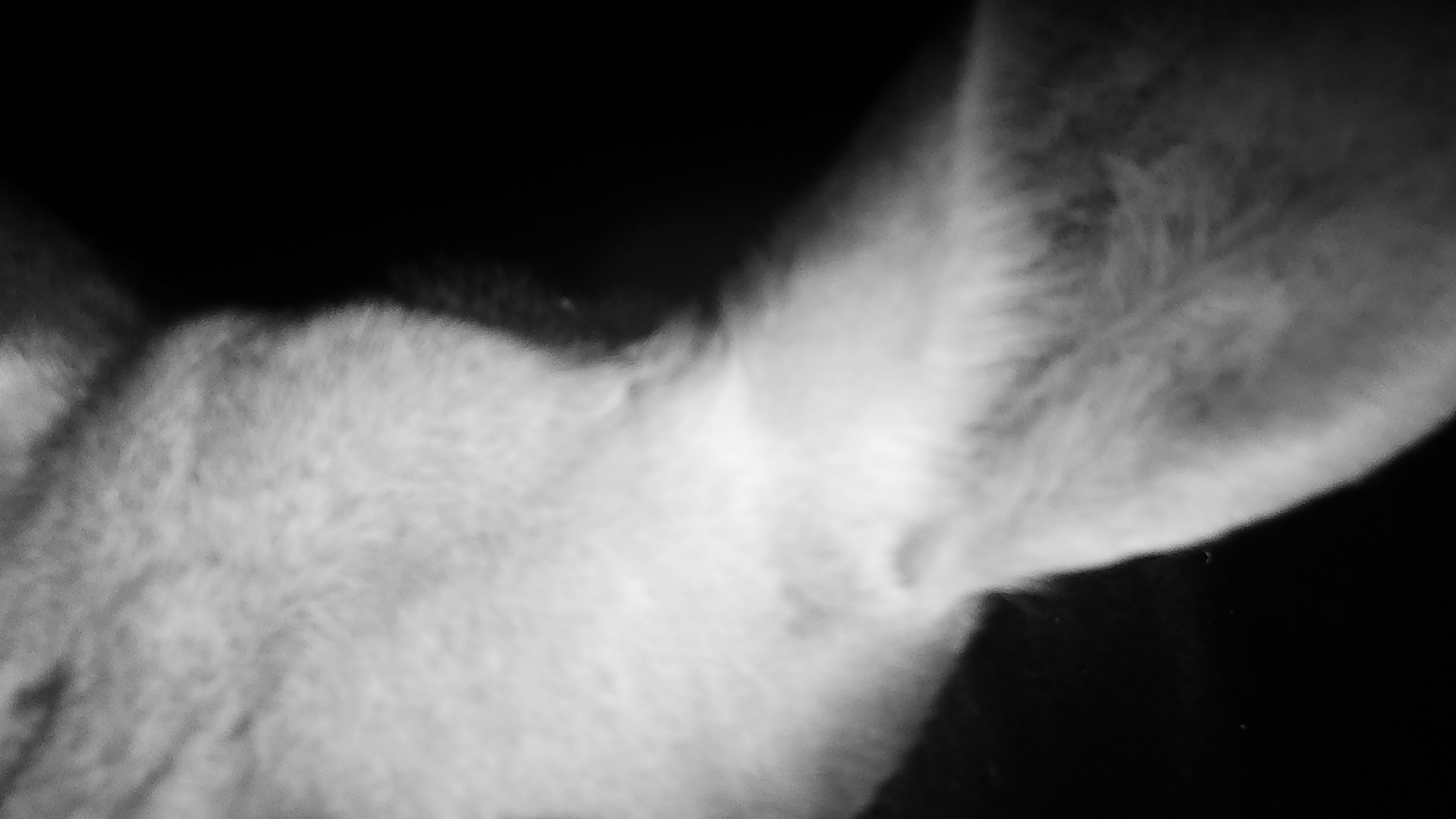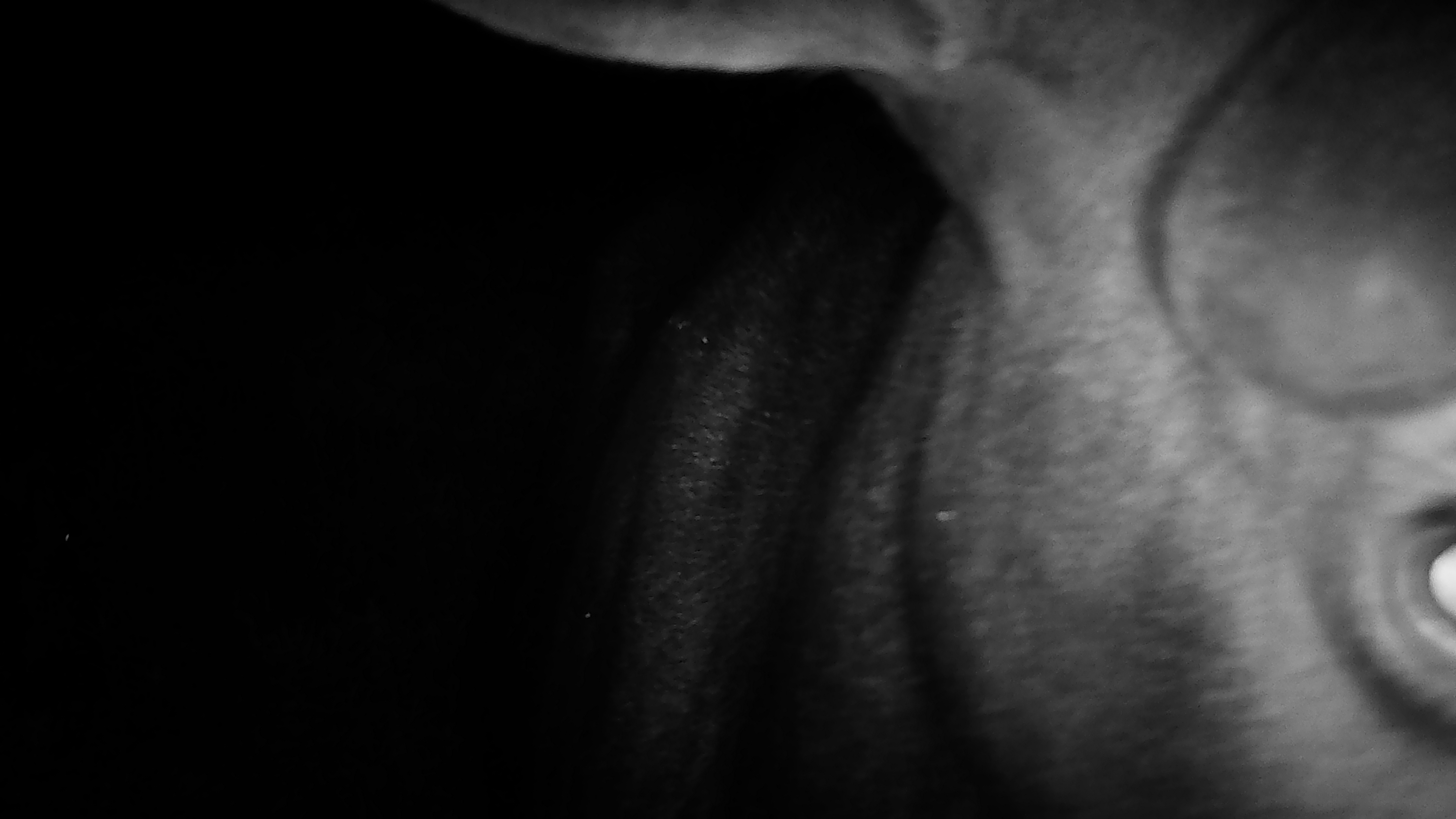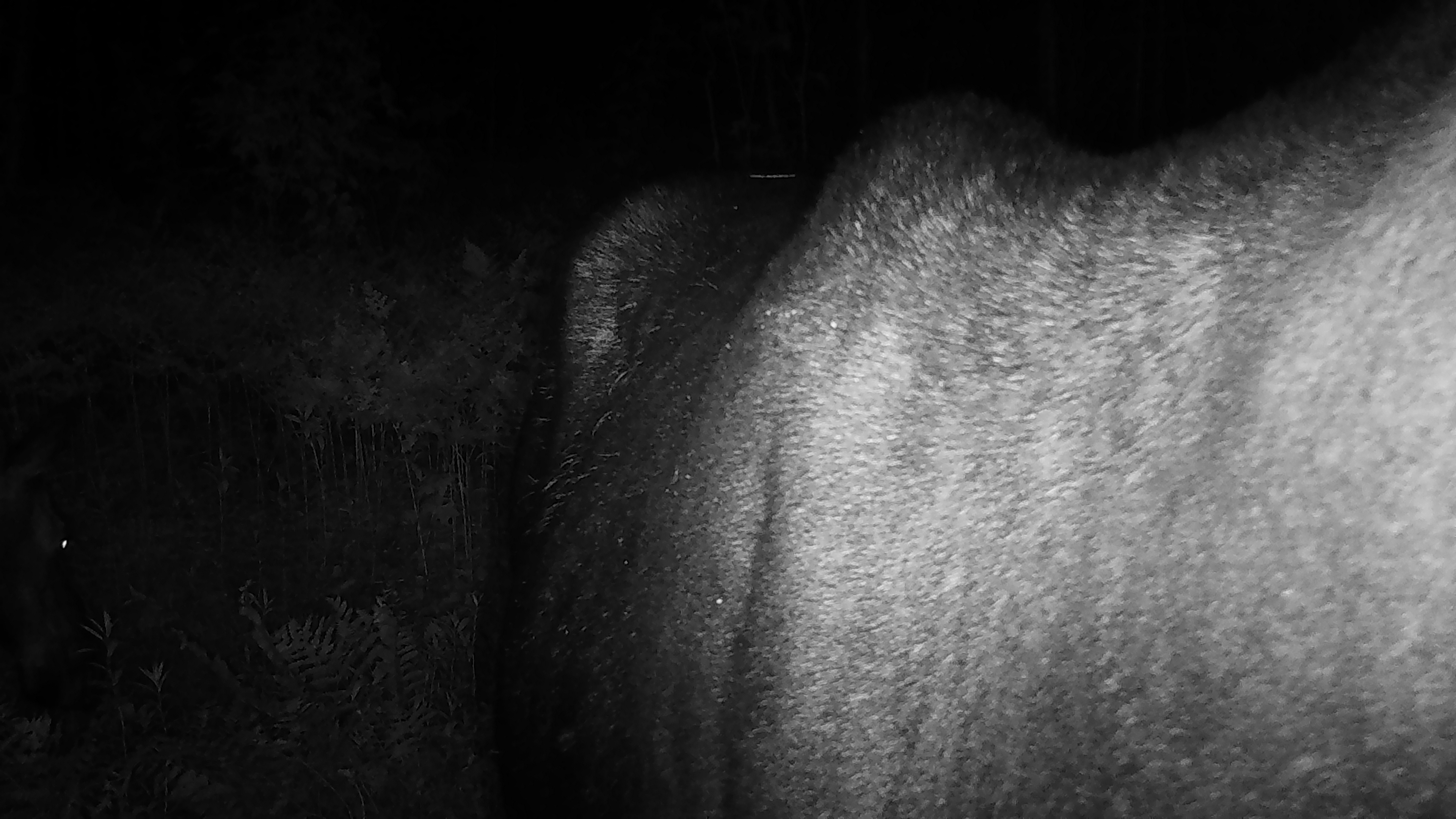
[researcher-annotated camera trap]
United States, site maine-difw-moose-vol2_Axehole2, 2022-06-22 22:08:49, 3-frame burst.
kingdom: Animalia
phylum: Chordata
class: Mammalia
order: Artiodactyla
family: Cervidae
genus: Alces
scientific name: Alces alces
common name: moose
Moose (Alces alces).